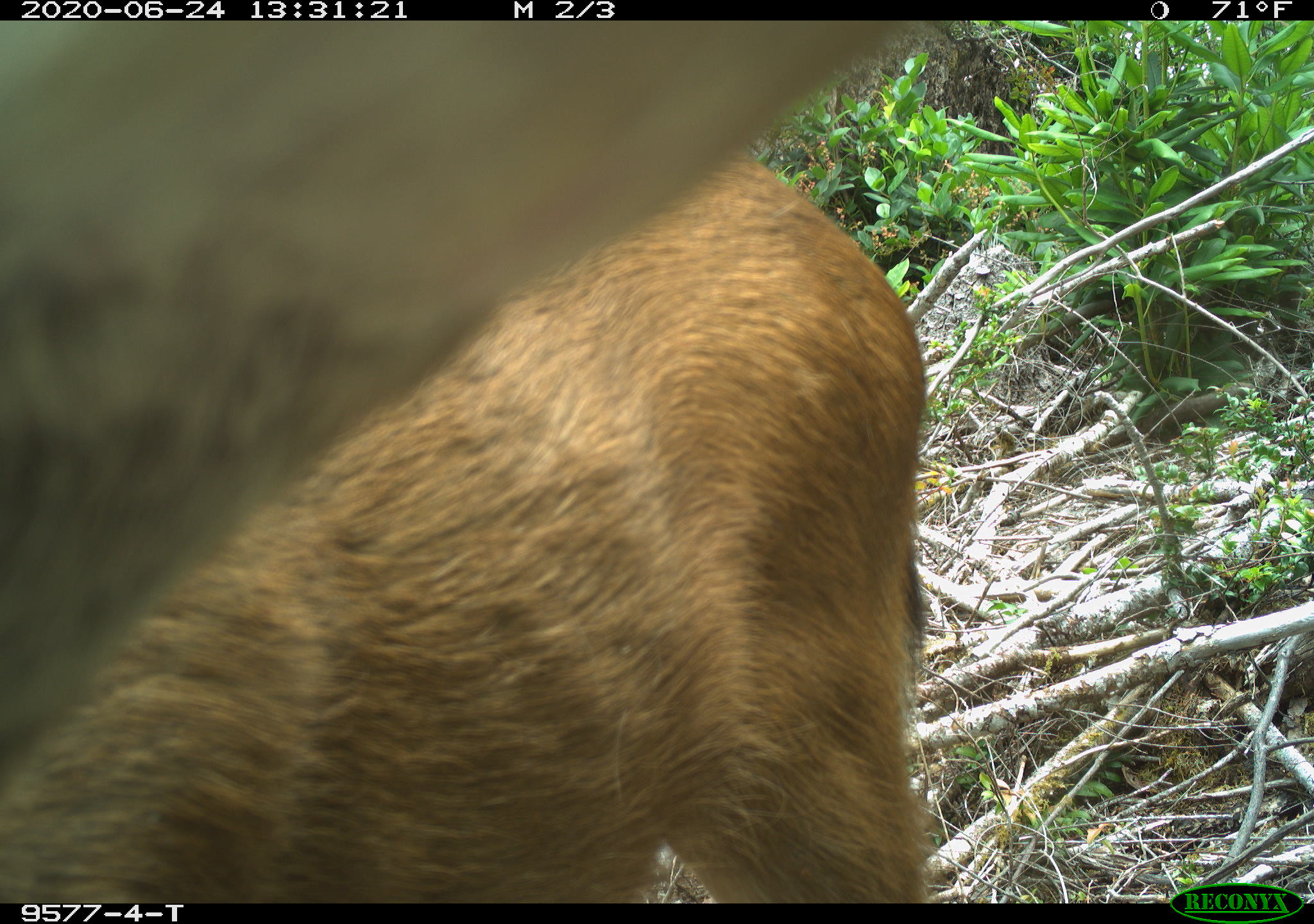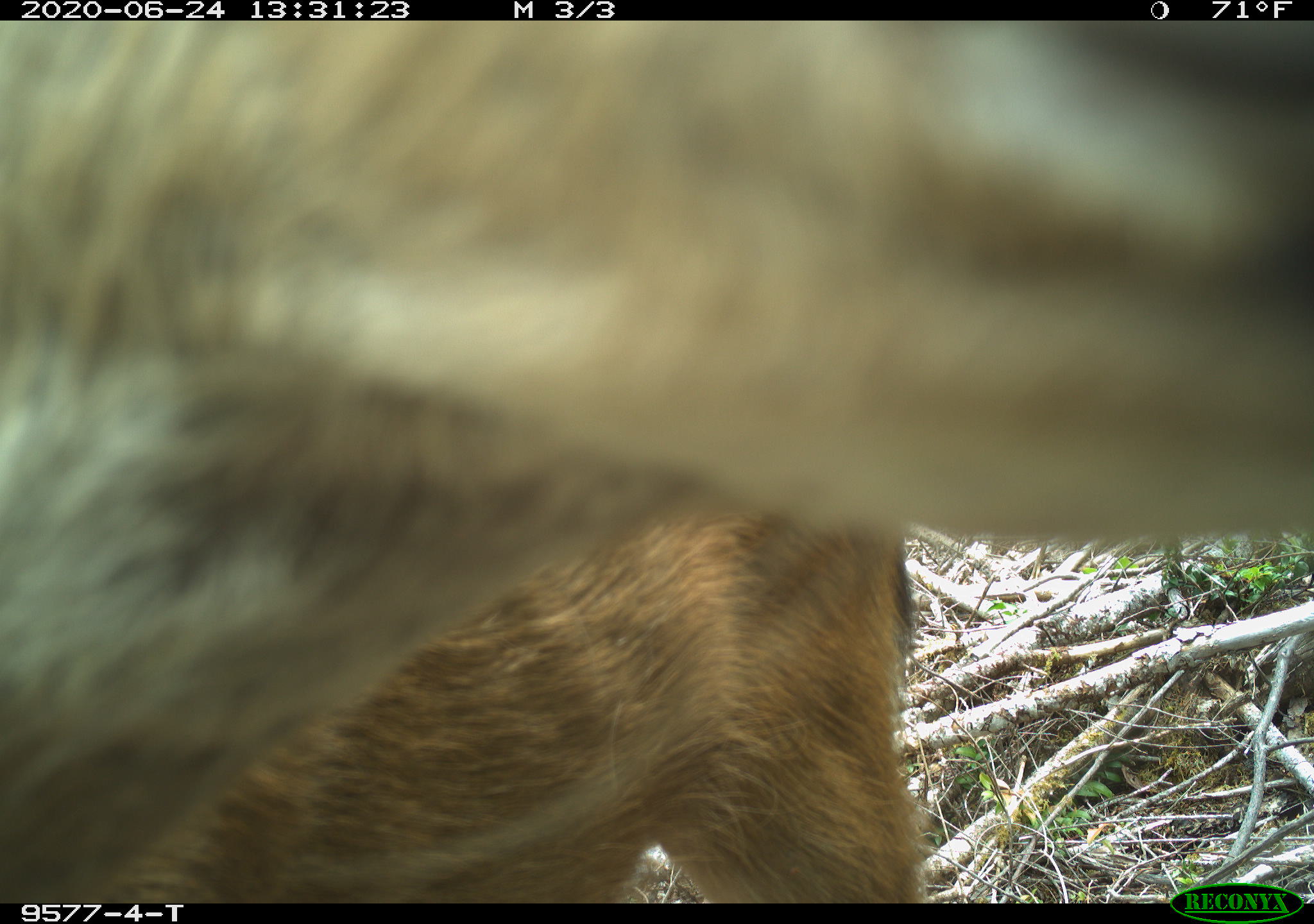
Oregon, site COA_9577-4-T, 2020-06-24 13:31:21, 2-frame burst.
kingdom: Animalia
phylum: Chordata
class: Mammalia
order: Artiodactyla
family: Cervidae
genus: Odocoileus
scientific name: Odocoileus hemionus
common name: black-tailed deer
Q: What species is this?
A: Black-tailed deer (Odocoileus hemionus).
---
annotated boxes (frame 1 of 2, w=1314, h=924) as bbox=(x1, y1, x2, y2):
black-tailed deer: bbox=(0, 26, 941, 895)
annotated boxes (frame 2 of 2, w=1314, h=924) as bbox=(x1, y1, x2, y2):
black-tailed deer: bbox=(0, 26, 1303, 875)